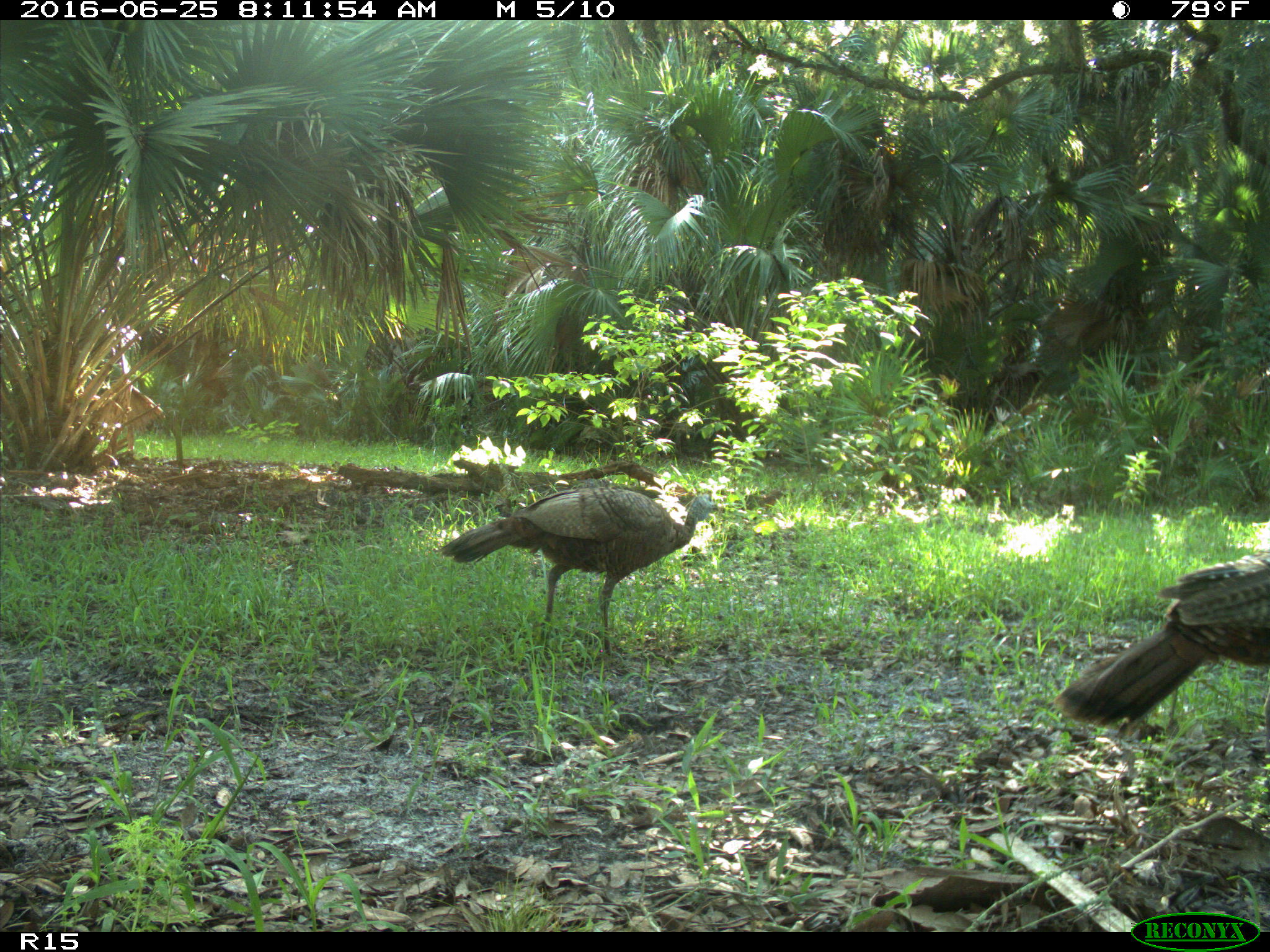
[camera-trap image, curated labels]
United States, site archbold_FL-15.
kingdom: Animalia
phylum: Chordata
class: Aves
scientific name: Aves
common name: birds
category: unidentified bird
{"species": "unidentified bird (birds) (Aves)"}